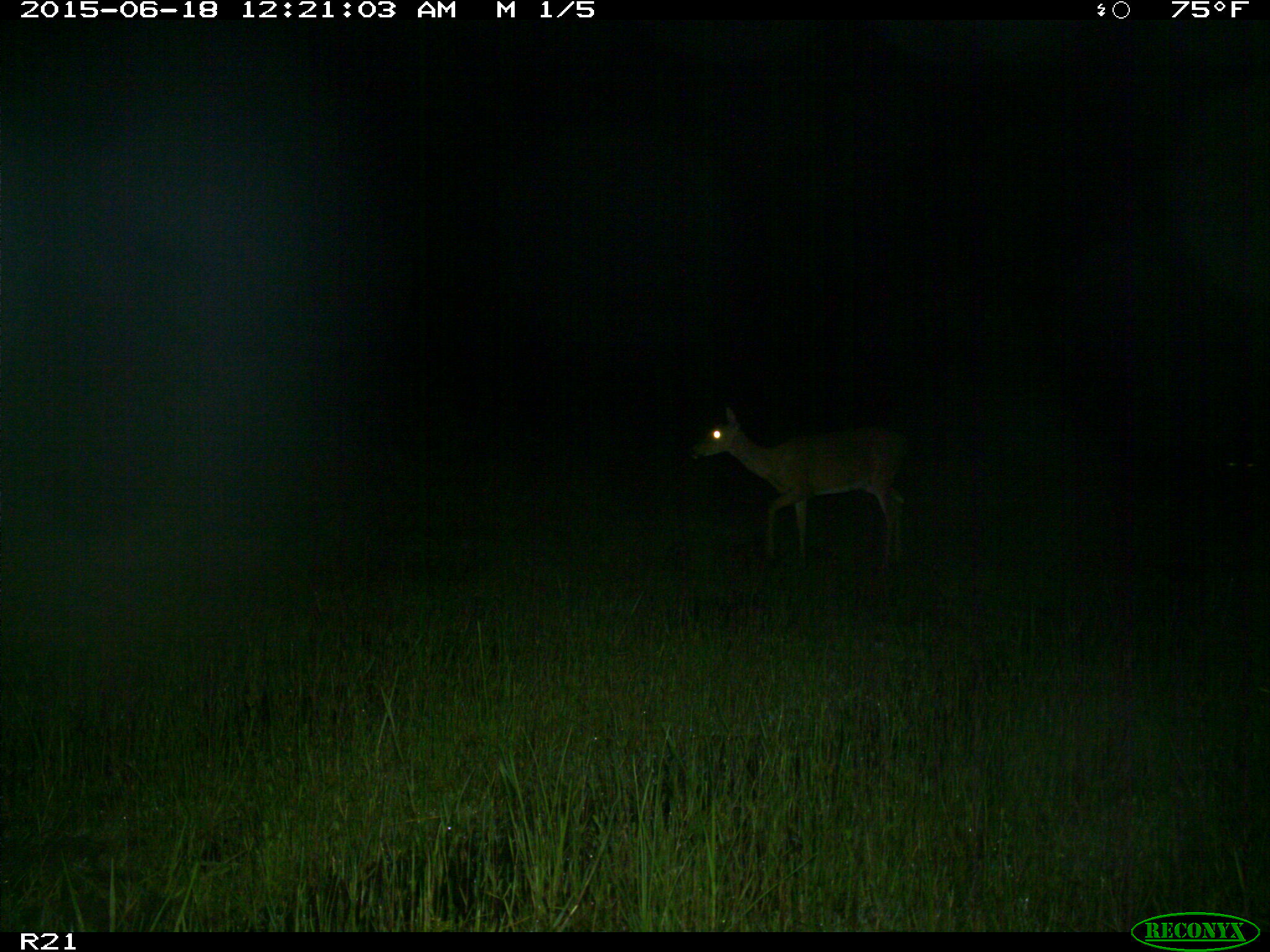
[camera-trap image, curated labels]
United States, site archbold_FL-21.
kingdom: Animalia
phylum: Chordata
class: Mammalia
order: Artiodactyla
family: Cervidae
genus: Odocoileus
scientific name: Odocoileus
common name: deer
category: unidentified deer